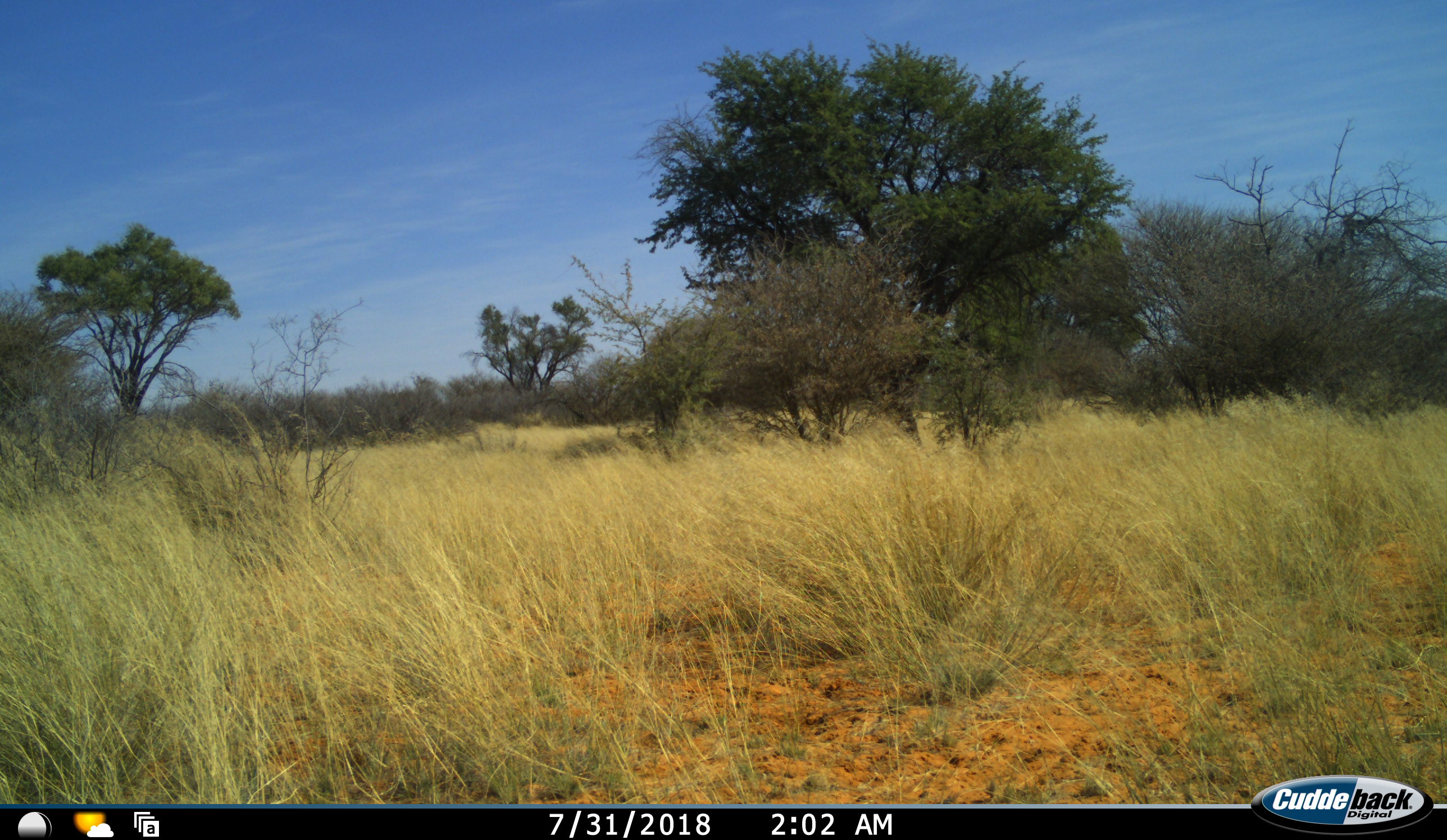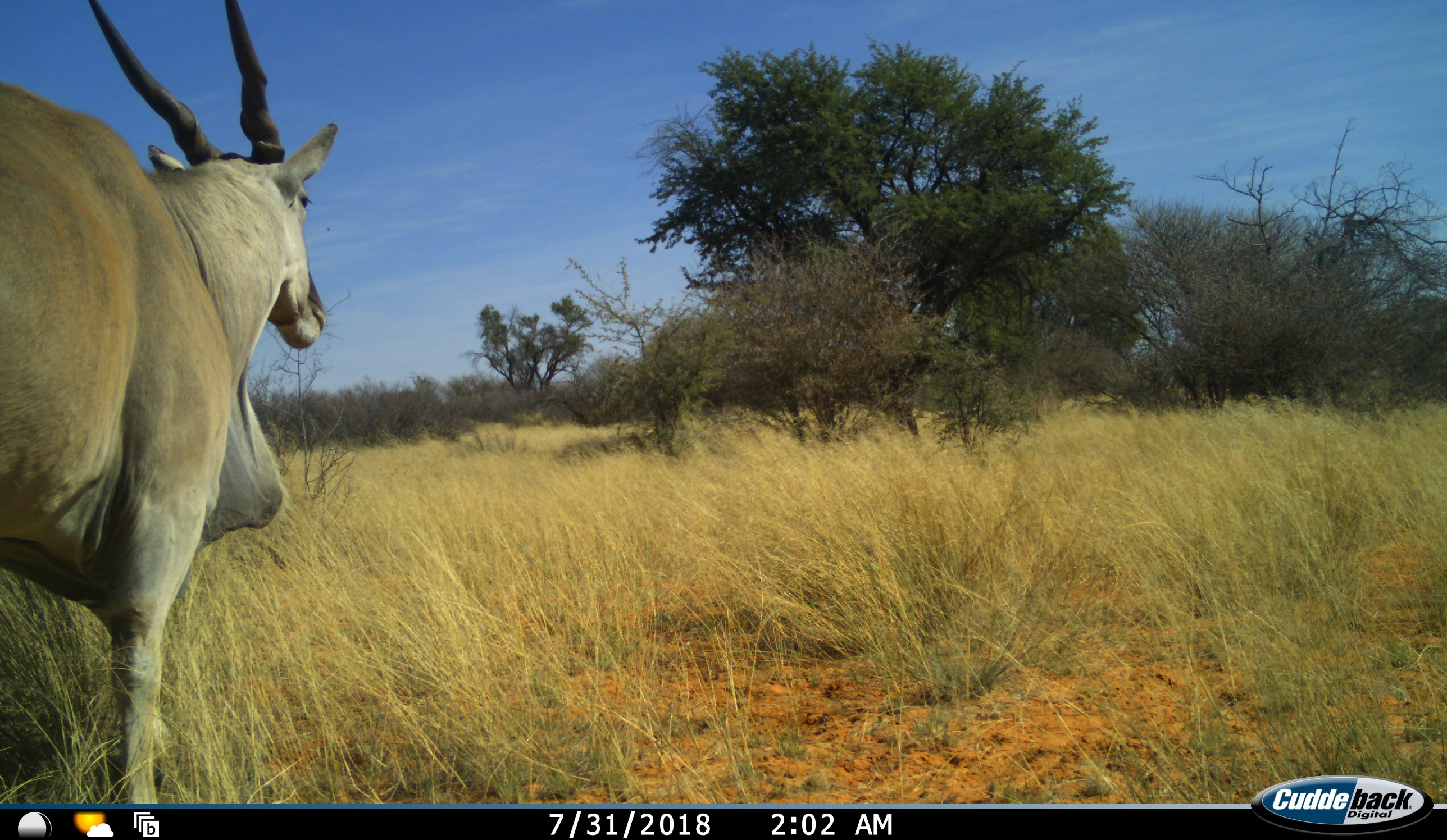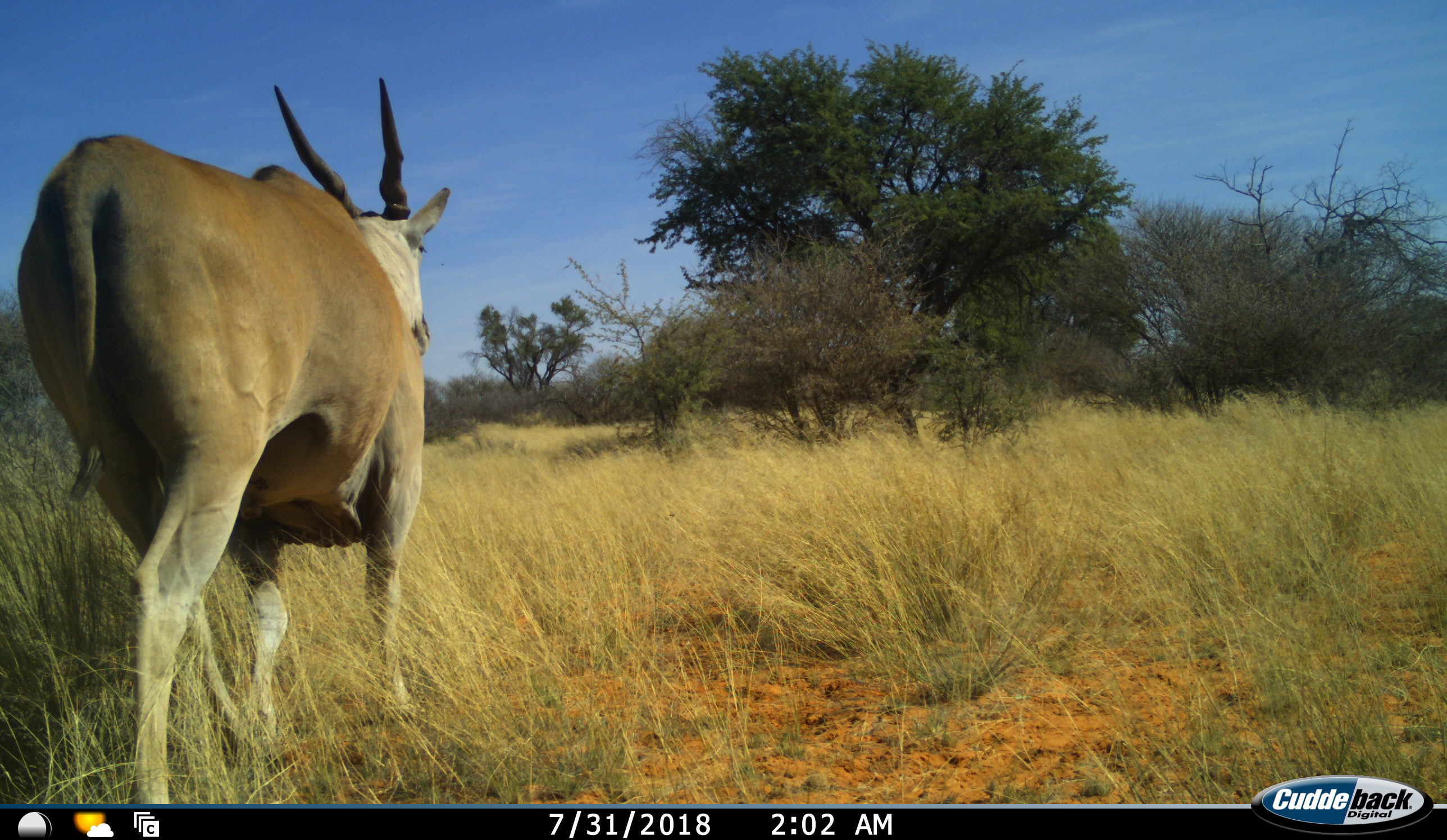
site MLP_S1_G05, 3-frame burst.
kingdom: Animalia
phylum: Chordata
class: Mammalia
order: Artiodactyla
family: Bovidae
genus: Tragelaphus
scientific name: Tragelaphus oryx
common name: eland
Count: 1.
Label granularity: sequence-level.